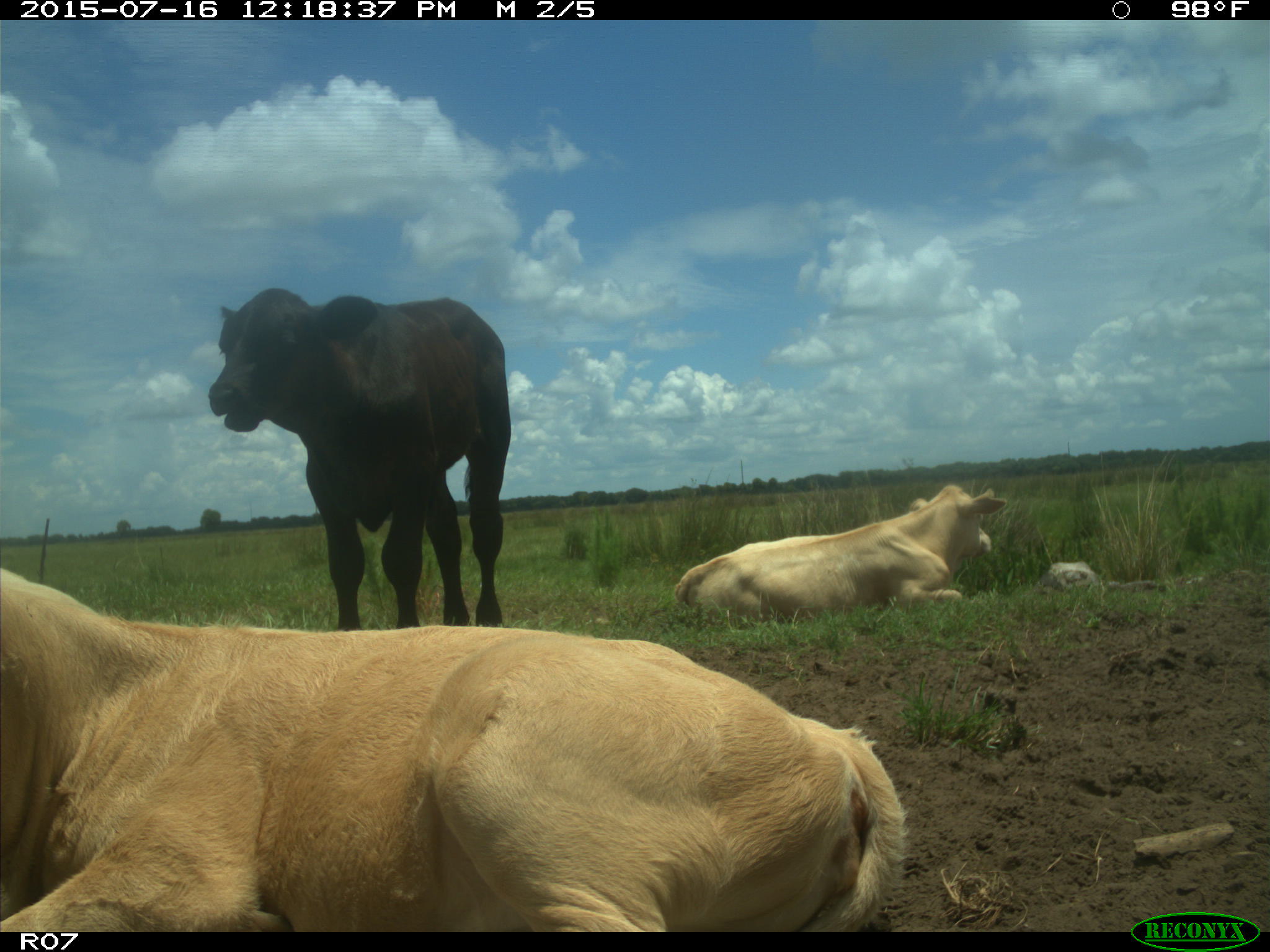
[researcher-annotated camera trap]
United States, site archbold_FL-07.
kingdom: Animalia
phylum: Chordata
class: Mammalia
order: Artiodactyla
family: Bovidae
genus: Bos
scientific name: Bos taurus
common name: domestic cow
Bos taurus (domestic cow).